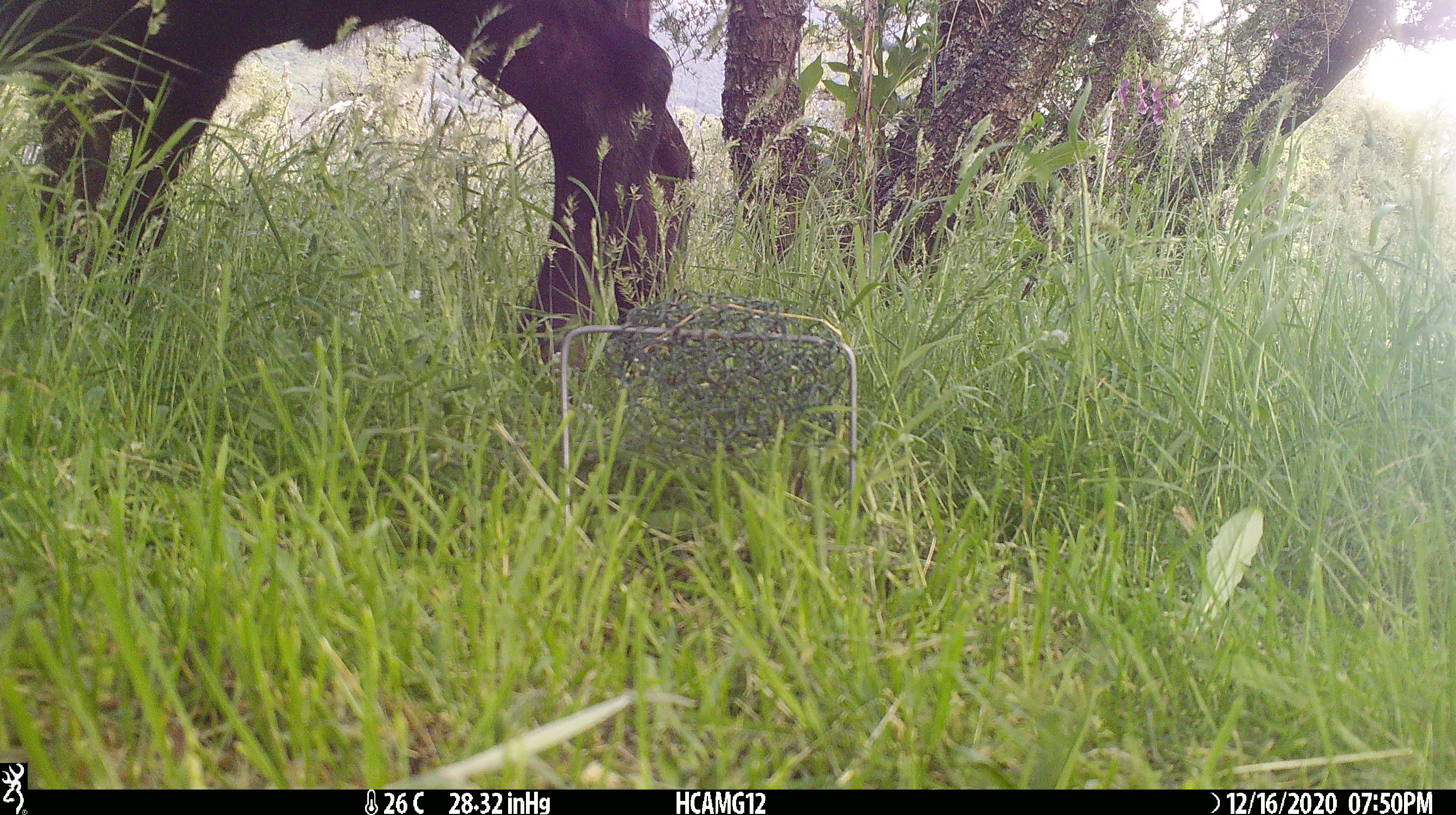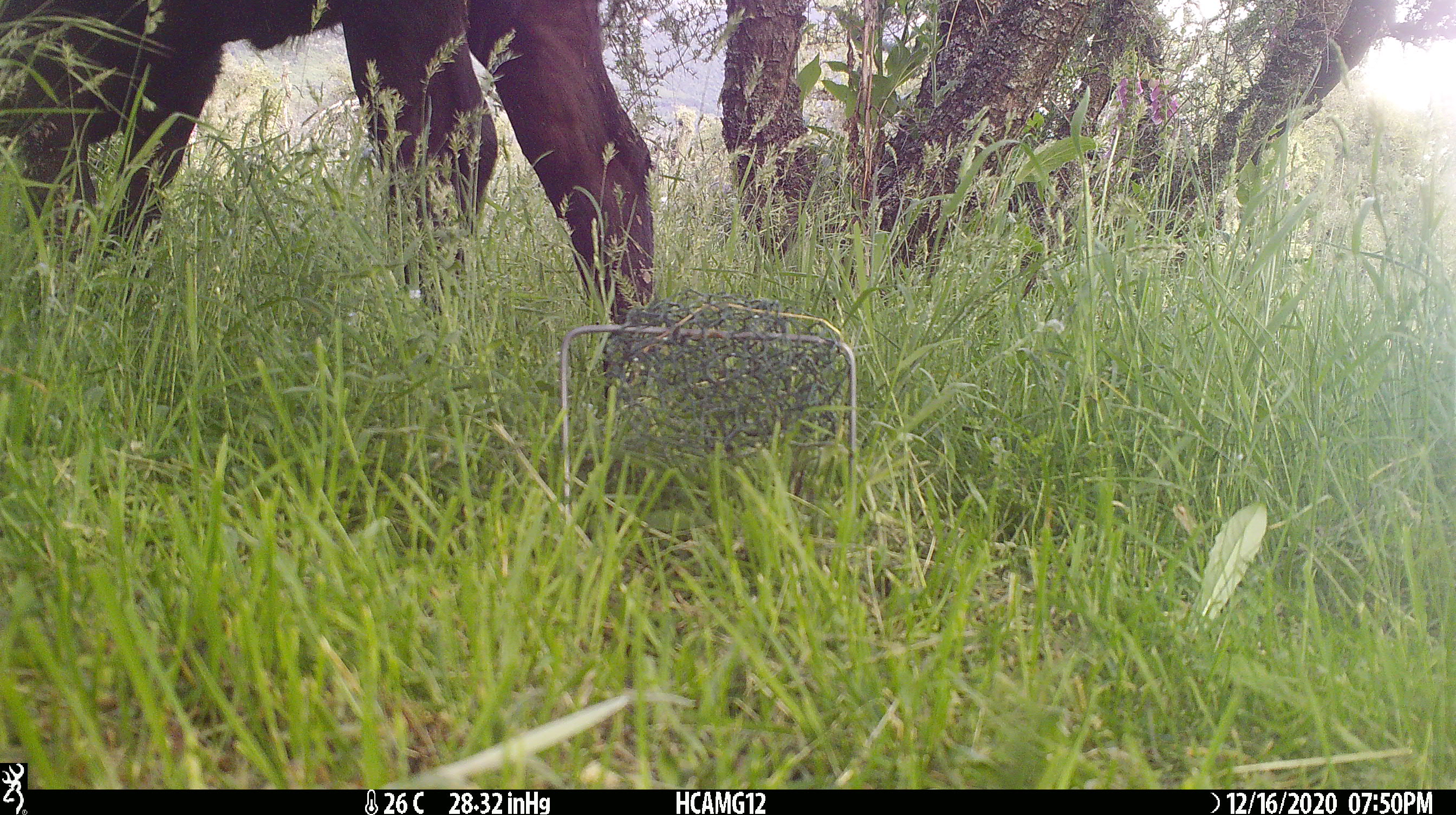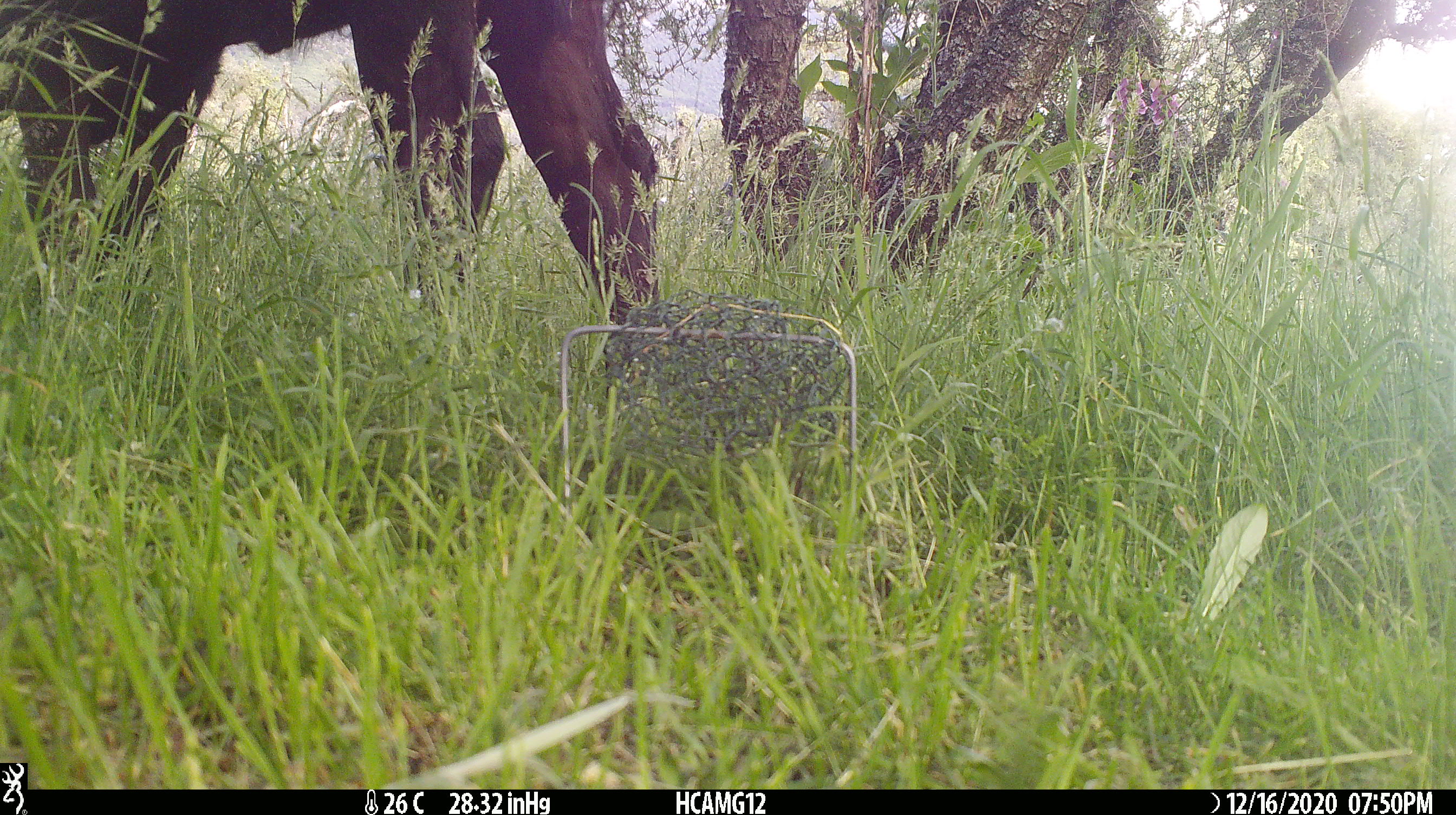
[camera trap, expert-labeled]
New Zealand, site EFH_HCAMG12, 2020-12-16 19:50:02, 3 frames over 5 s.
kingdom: Animalia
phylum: Chordata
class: Mammalia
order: Artiodactyla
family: Bovidae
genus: Bos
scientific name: Bos taurus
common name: domestic cow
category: cow